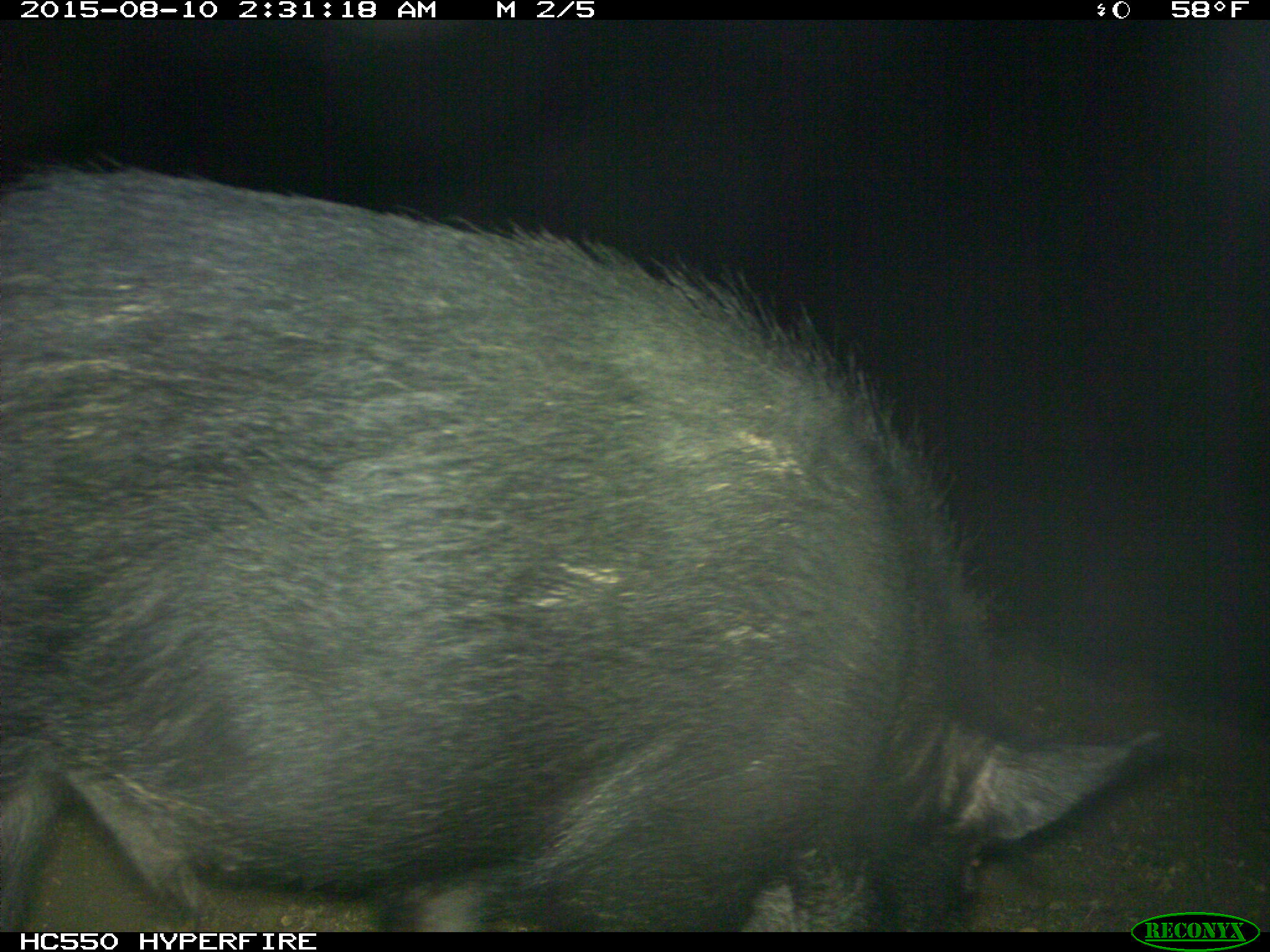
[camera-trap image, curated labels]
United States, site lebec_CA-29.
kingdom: Animalia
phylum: Chordata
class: Mammalia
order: Artiodactyla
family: Suidae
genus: Sus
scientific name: Sus scrofa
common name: wild boar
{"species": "Sus scrofa (wild boar)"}